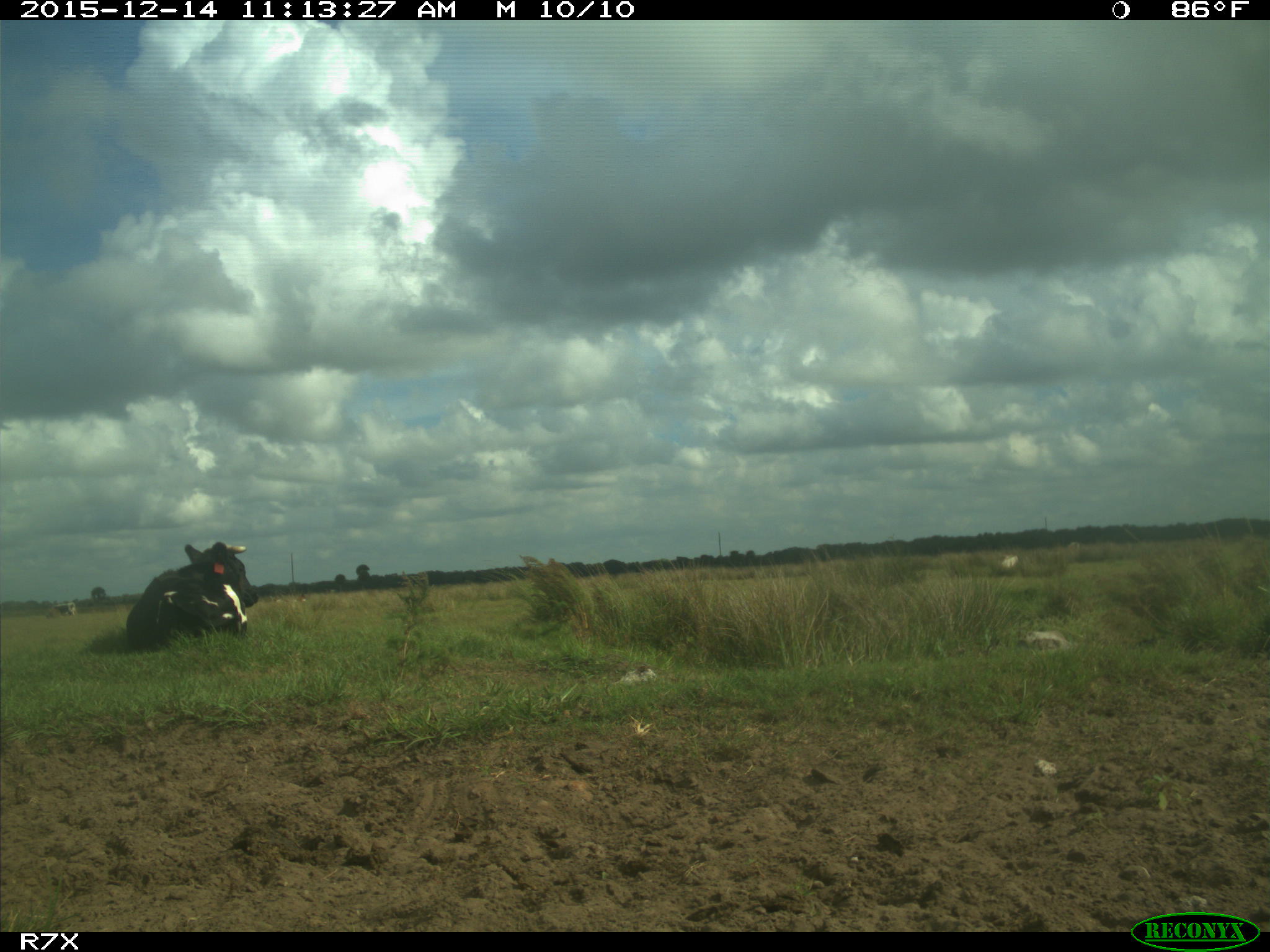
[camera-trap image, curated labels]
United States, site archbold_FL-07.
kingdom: Animalia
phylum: Chordata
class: Mammalia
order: Artiodactyla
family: Bovidae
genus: Bos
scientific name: Bos taurus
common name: domestic cow